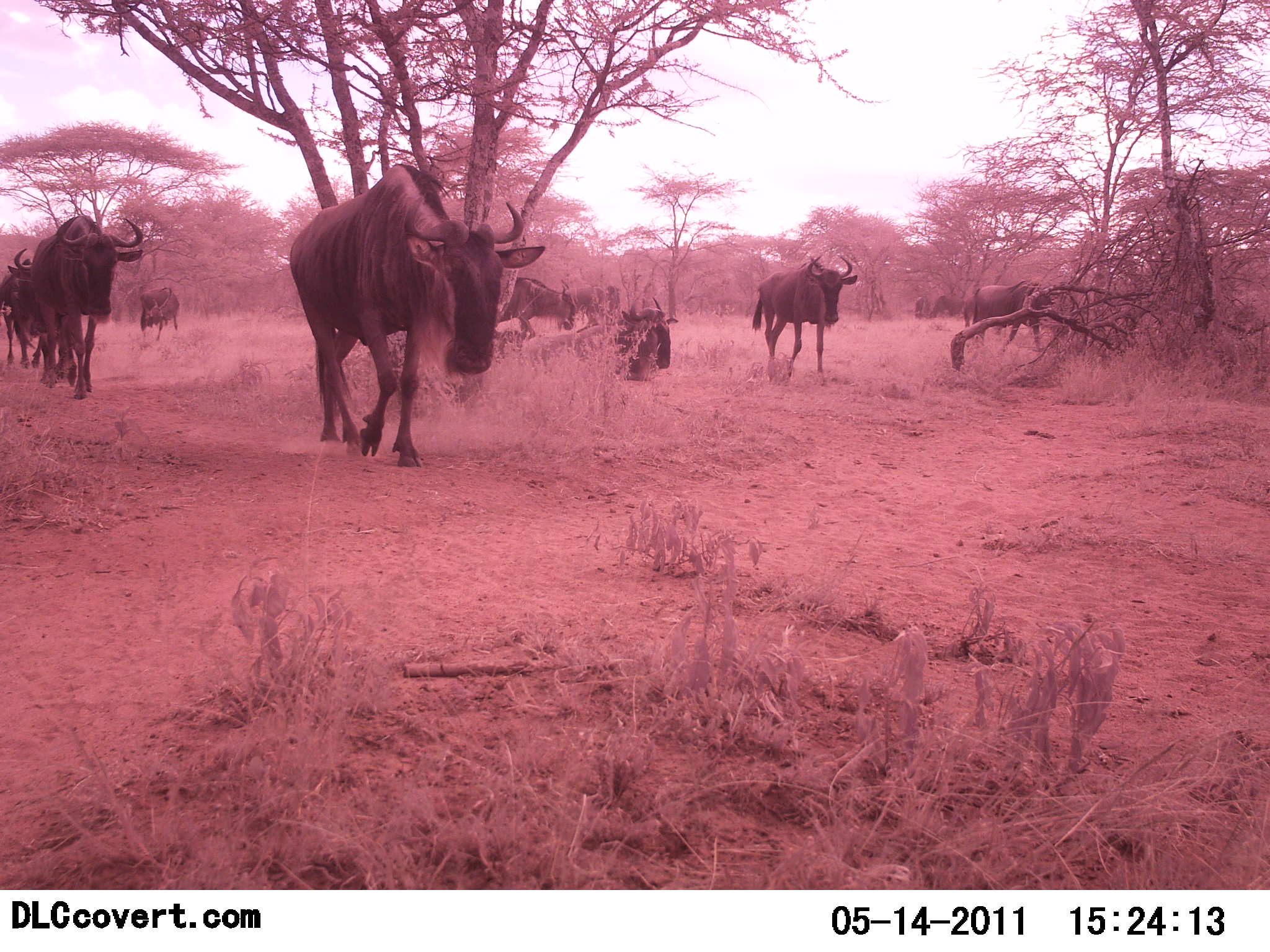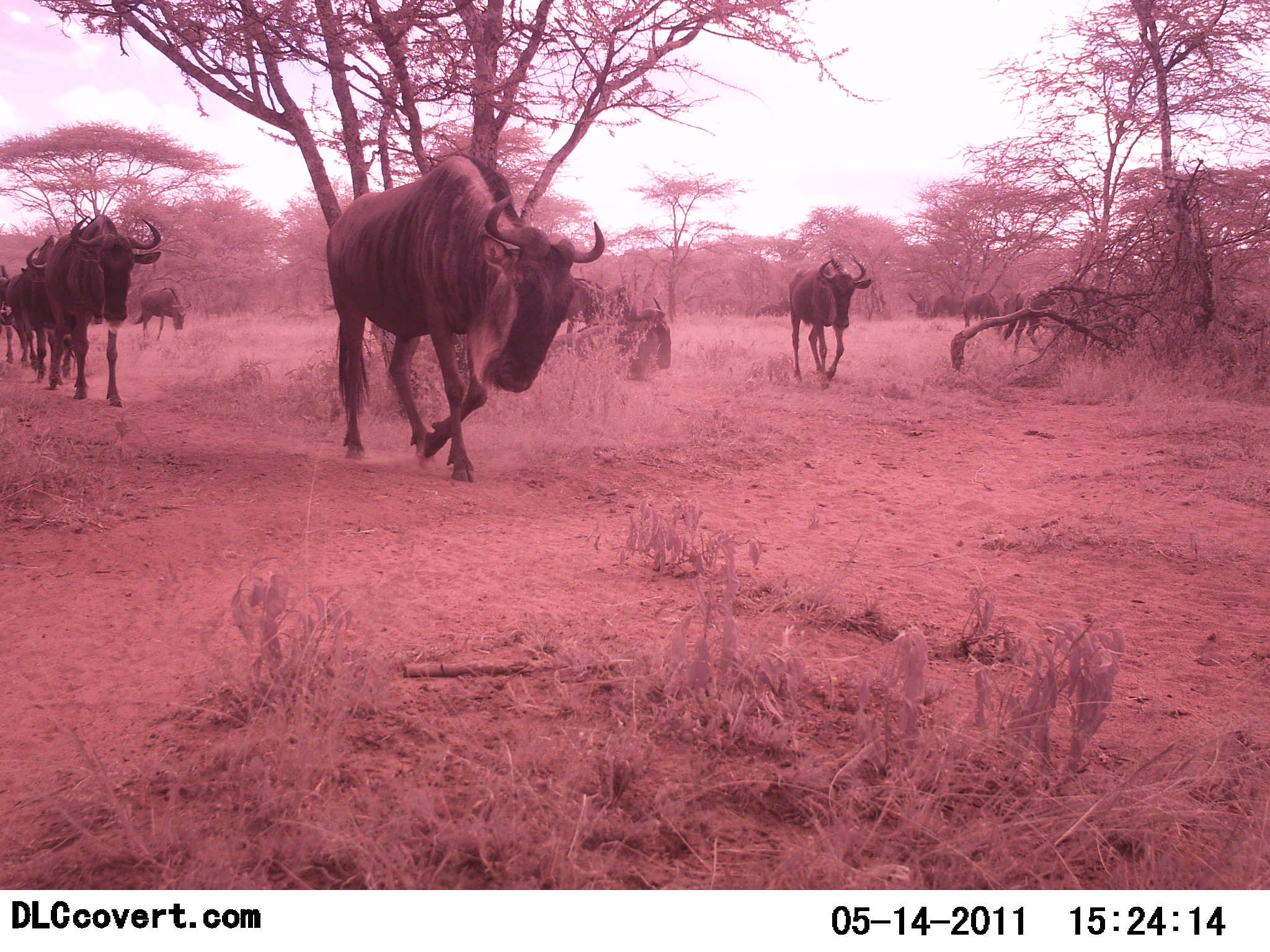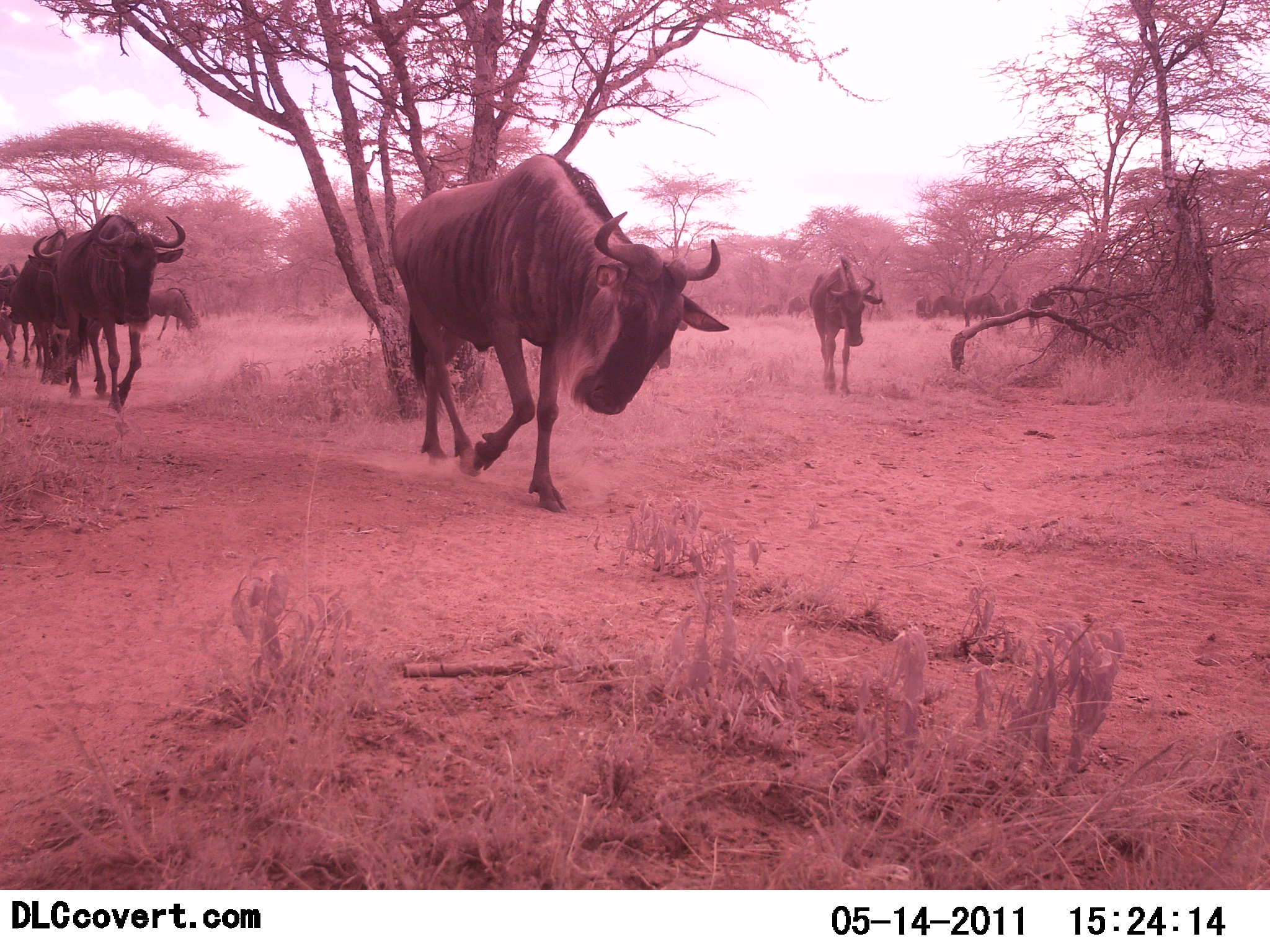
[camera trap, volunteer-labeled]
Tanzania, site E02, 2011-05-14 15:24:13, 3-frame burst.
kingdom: Animalia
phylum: Chordata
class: Mammalia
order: Artiodactyla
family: Bovidae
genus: Connochaetes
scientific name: Connochaetes taurinus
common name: blue wildebeest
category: wildebeest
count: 11-50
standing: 8%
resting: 8%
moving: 100%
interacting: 0%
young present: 0%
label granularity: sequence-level